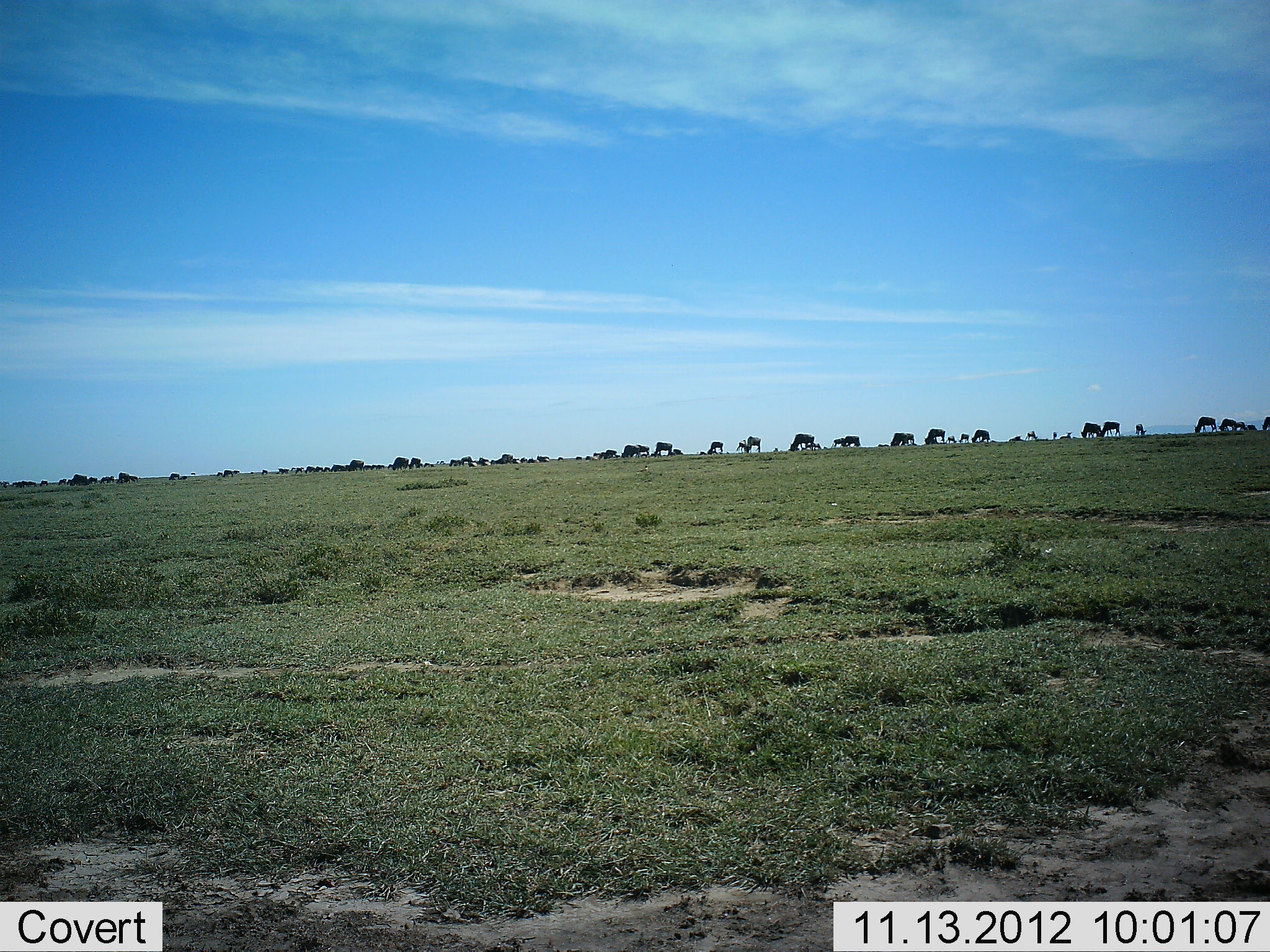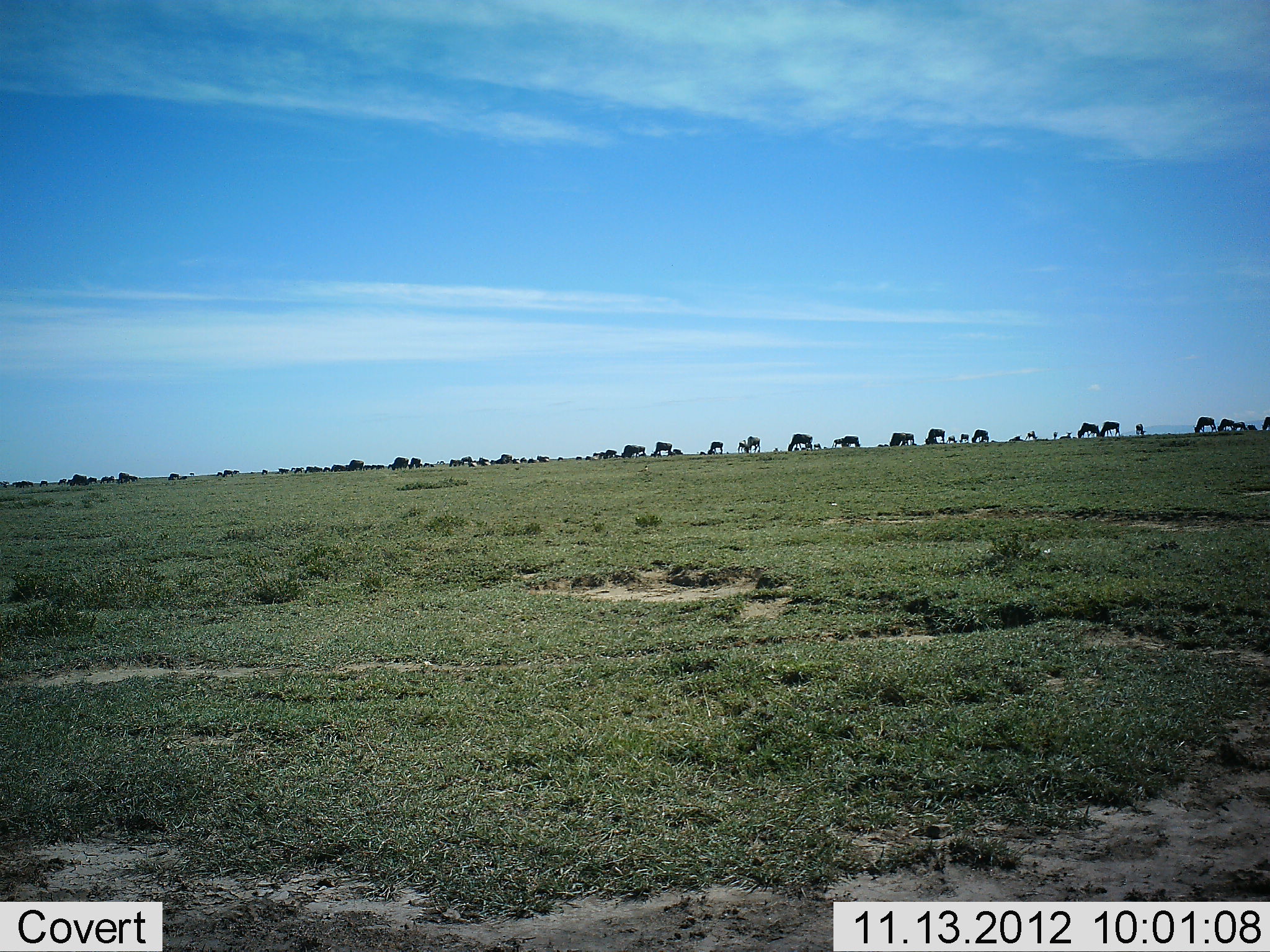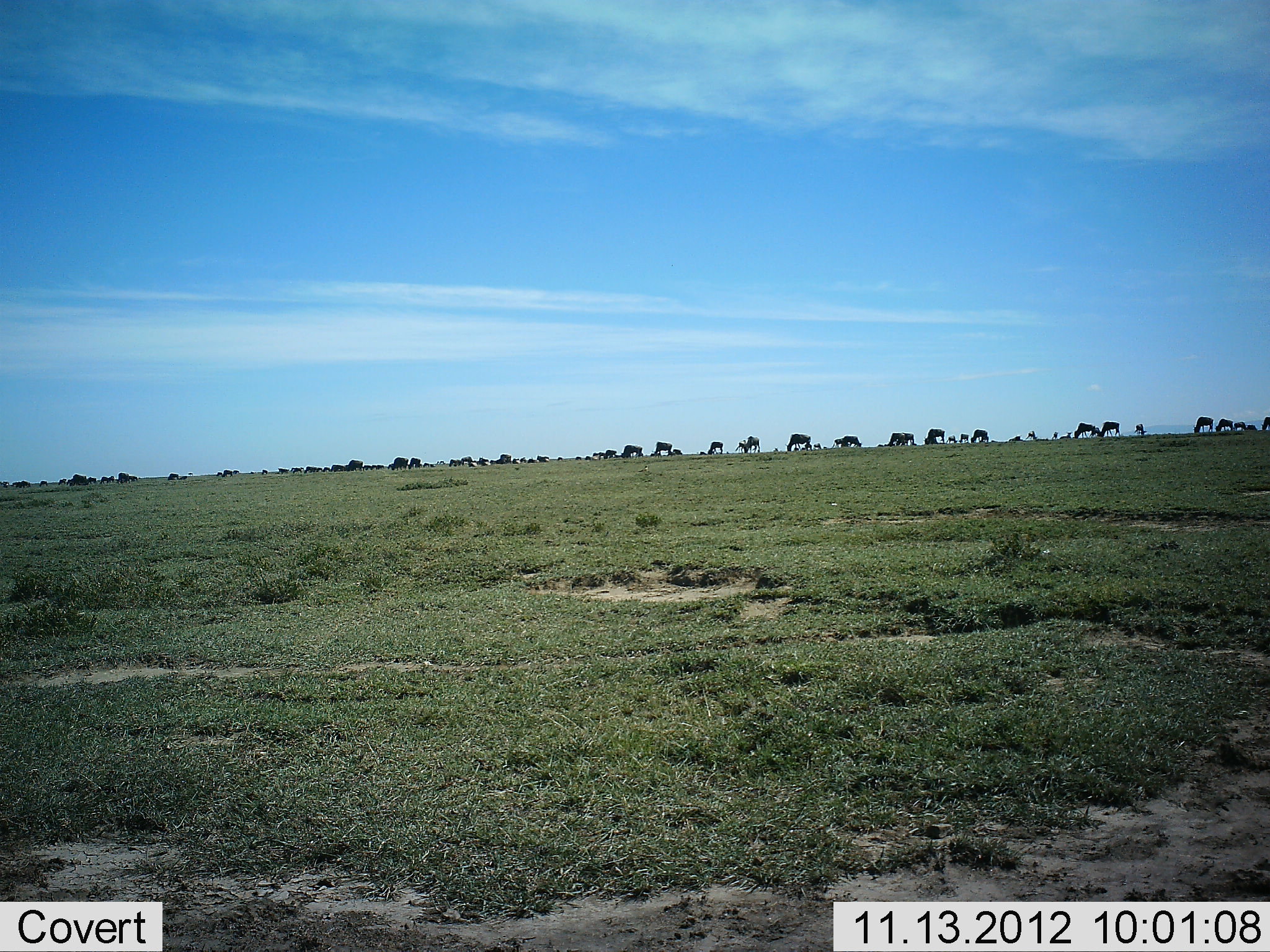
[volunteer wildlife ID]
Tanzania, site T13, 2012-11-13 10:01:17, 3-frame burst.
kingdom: Animalia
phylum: Chordata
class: Mammalia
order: Artiodactyla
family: Bovidae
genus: Connochaetes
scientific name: Connochaetes taurinus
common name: blue wildebeest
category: wildebeest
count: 51+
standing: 50%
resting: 40%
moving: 40%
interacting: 20%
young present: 10%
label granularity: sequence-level